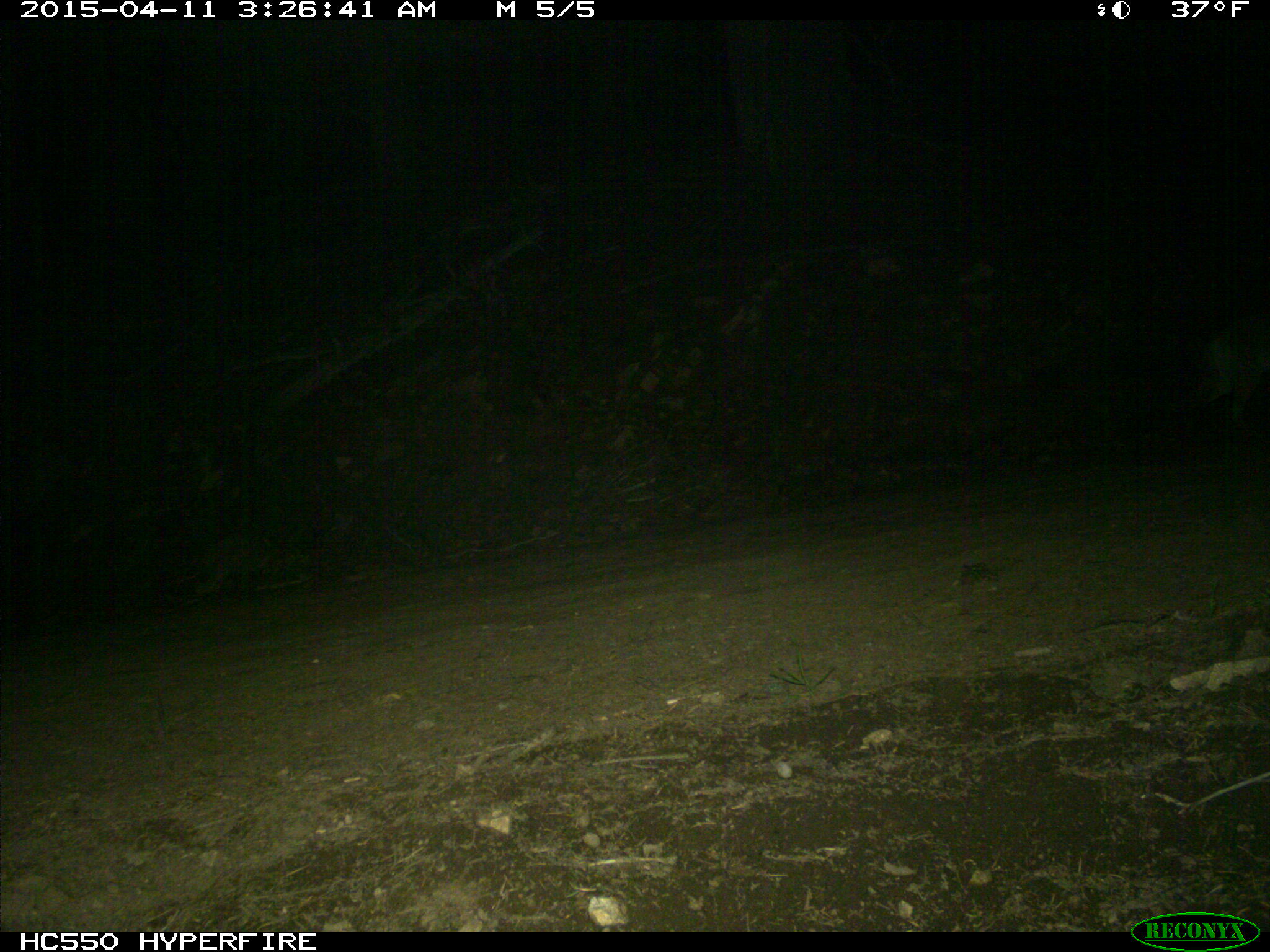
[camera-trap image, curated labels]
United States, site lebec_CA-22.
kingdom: Animalia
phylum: Chordata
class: Mammalia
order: Carnivora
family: Canidae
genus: Canis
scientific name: Canis latrans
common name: coyote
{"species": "Canis latrans (coyote)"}